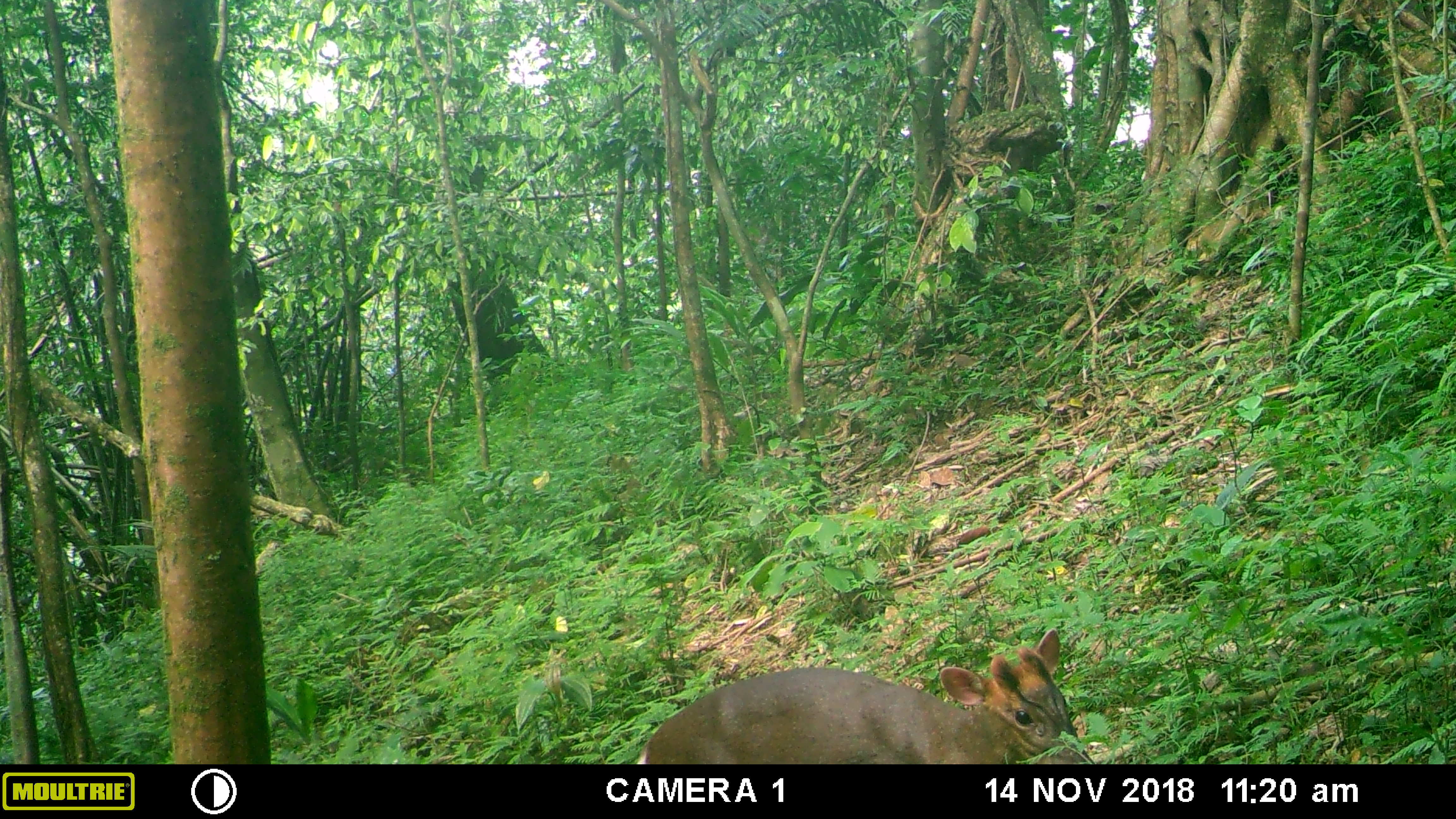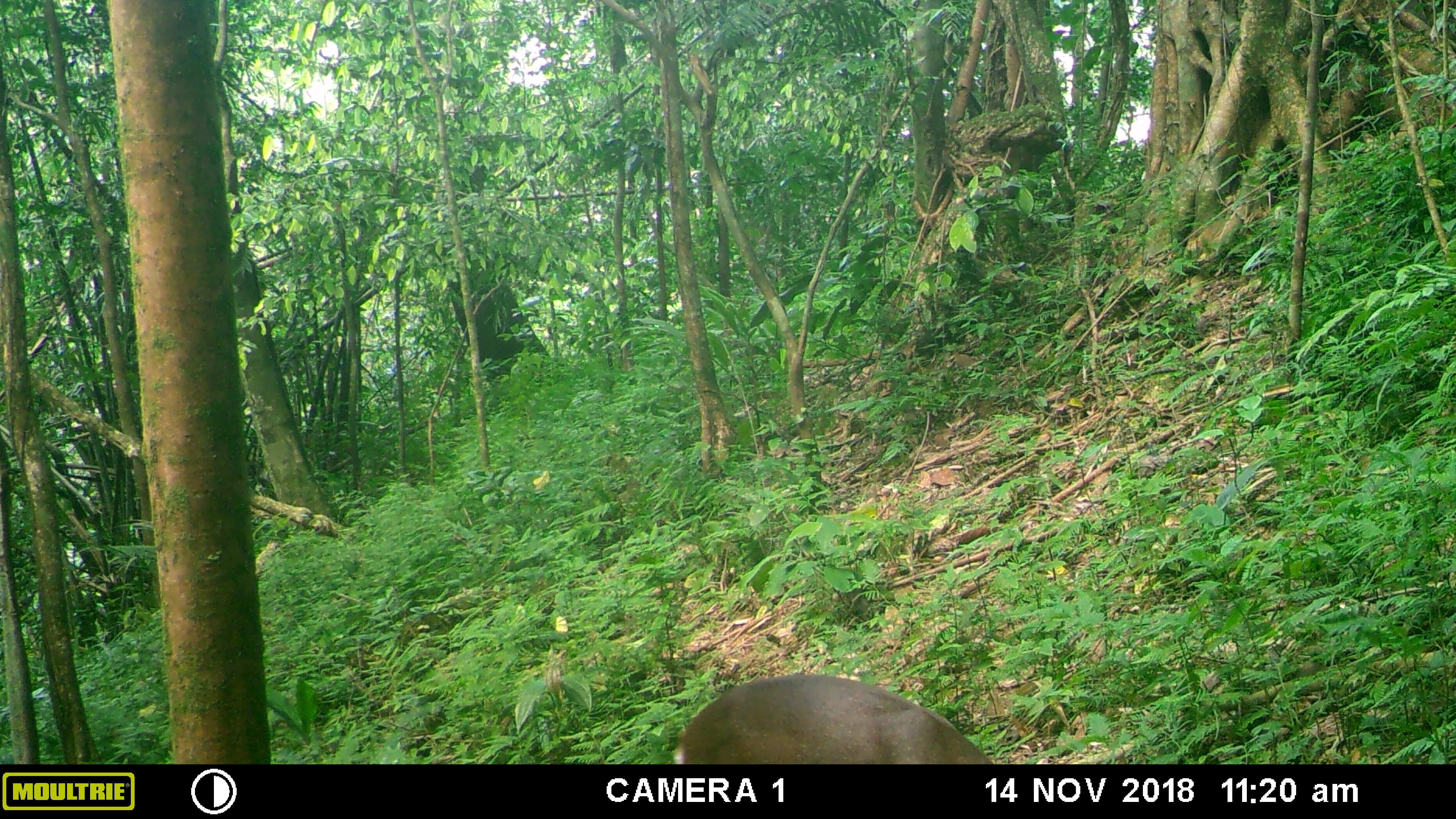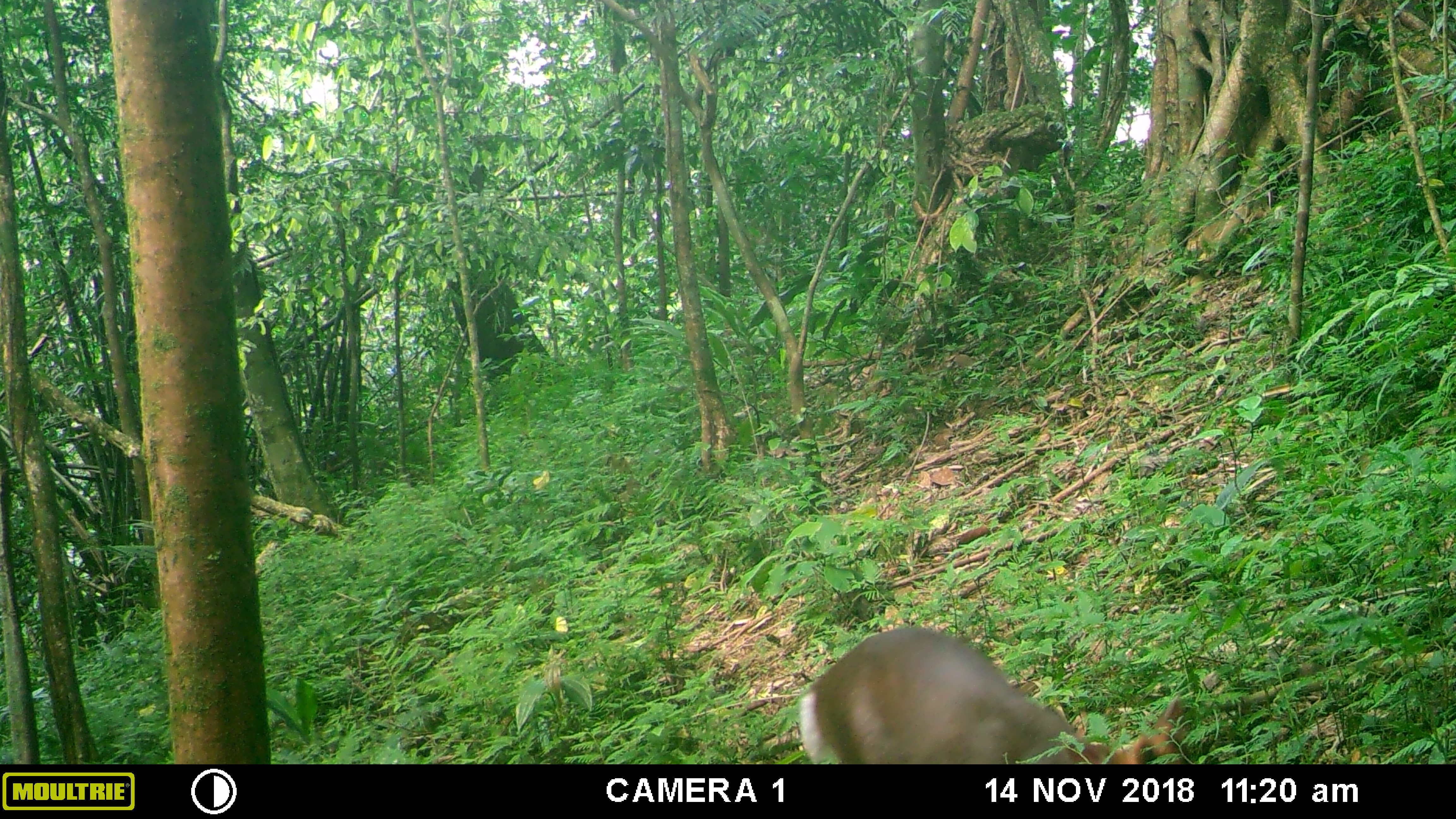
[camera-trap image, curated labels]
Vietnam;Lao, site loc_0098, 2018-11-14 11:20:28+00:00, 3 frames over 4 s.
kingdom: Animalia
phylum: Chordata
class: Mammalia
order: Artiodactyla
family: Cervidae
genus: Muntiacus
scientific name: Muntiacus rooseveltorum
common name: roosevelt's muntjac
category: roosevelts muntjac group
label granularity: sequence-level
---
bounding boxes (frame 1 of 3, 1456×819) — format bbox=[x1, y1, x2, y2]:
roosevelts muntjac group: bbox=[635, 627, 1095, 764]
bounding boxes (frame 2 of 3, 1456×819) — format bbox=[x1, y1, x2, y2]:
roosevelts muntjac group: bbox=[668, 667, 997, 764]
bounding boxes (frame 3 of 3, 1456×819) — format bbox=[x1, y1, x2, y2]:
roosevelts muntjac group: bbox=[790, 620, 1192, 764]